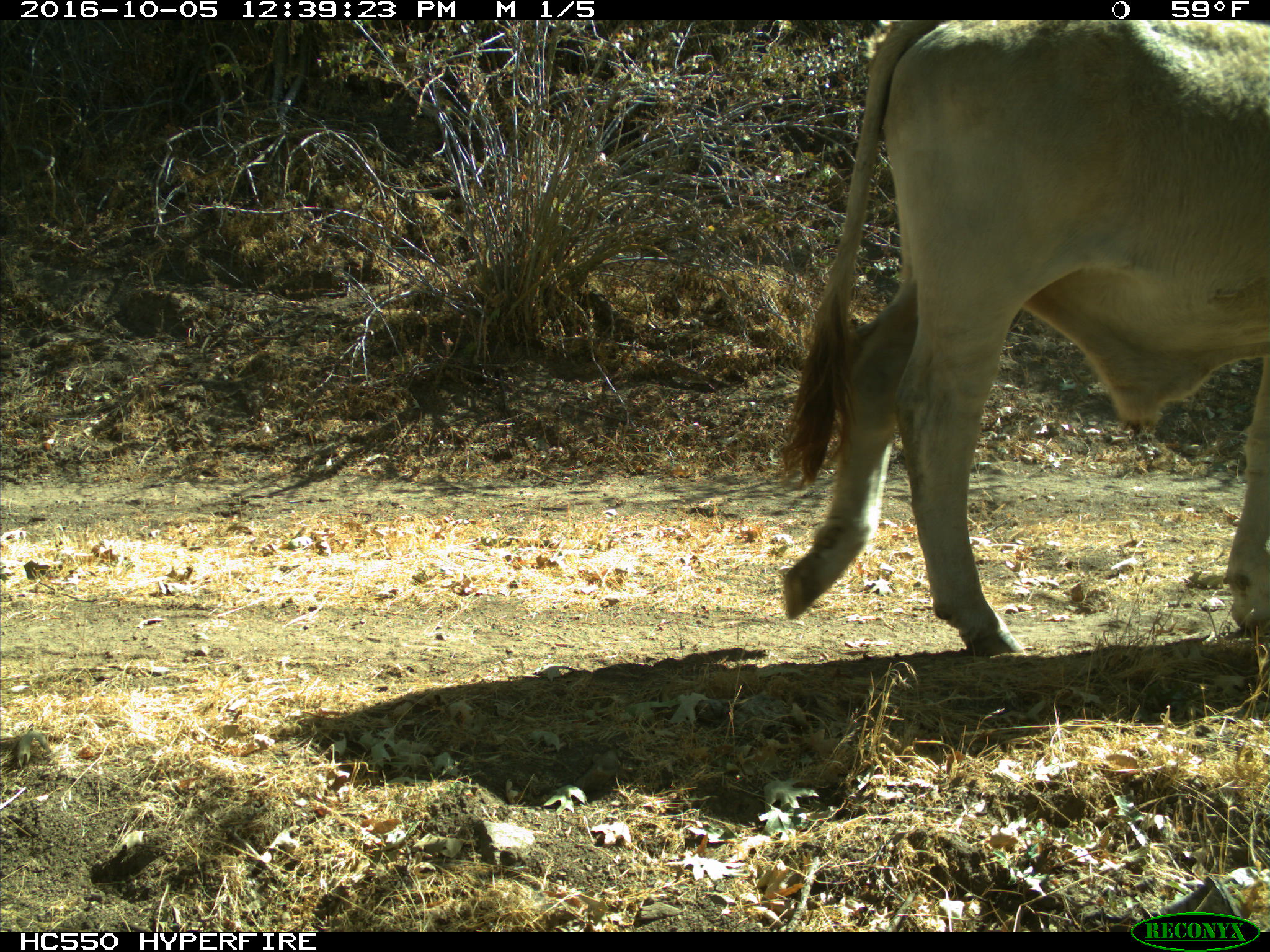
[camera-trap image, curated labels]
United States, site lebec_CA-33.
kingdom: Animalia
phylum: Chordata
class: Mammalia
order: Artiodactyla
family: Bovidae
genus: Bos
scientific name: Bos taurus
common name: domestic cow